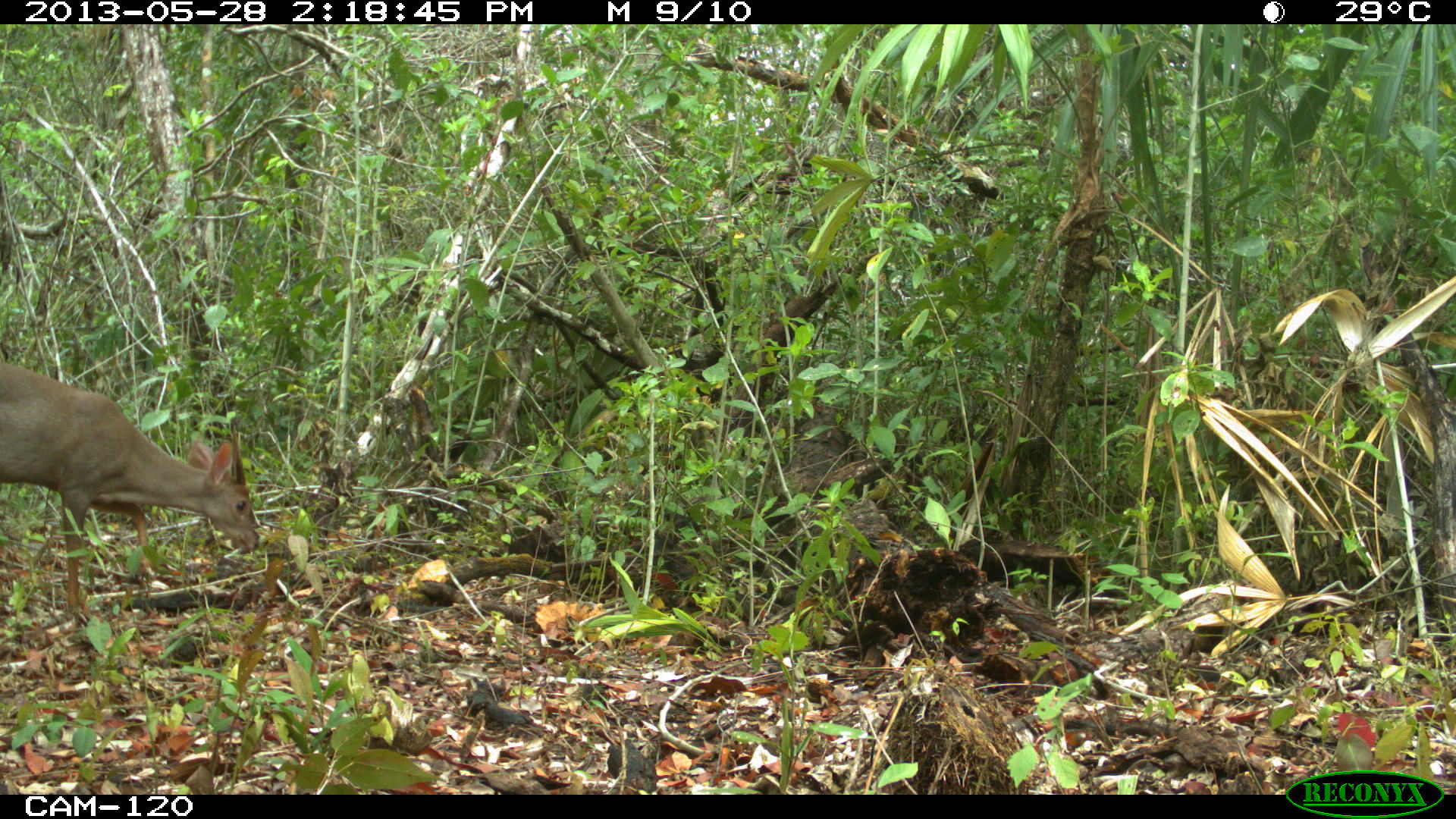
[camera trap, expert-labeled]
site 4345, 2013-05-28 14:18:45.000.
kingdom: Animalia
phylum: Chordata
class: Mammalia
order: Artiodactyla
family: Cervidae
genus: Odocoileus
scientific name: Odocoileus pandora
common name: yucatán brown brocket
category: mazama pandora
Mazama pandora (yucatán brown brocket) (Odocoileus pandora), count 1, sex male.